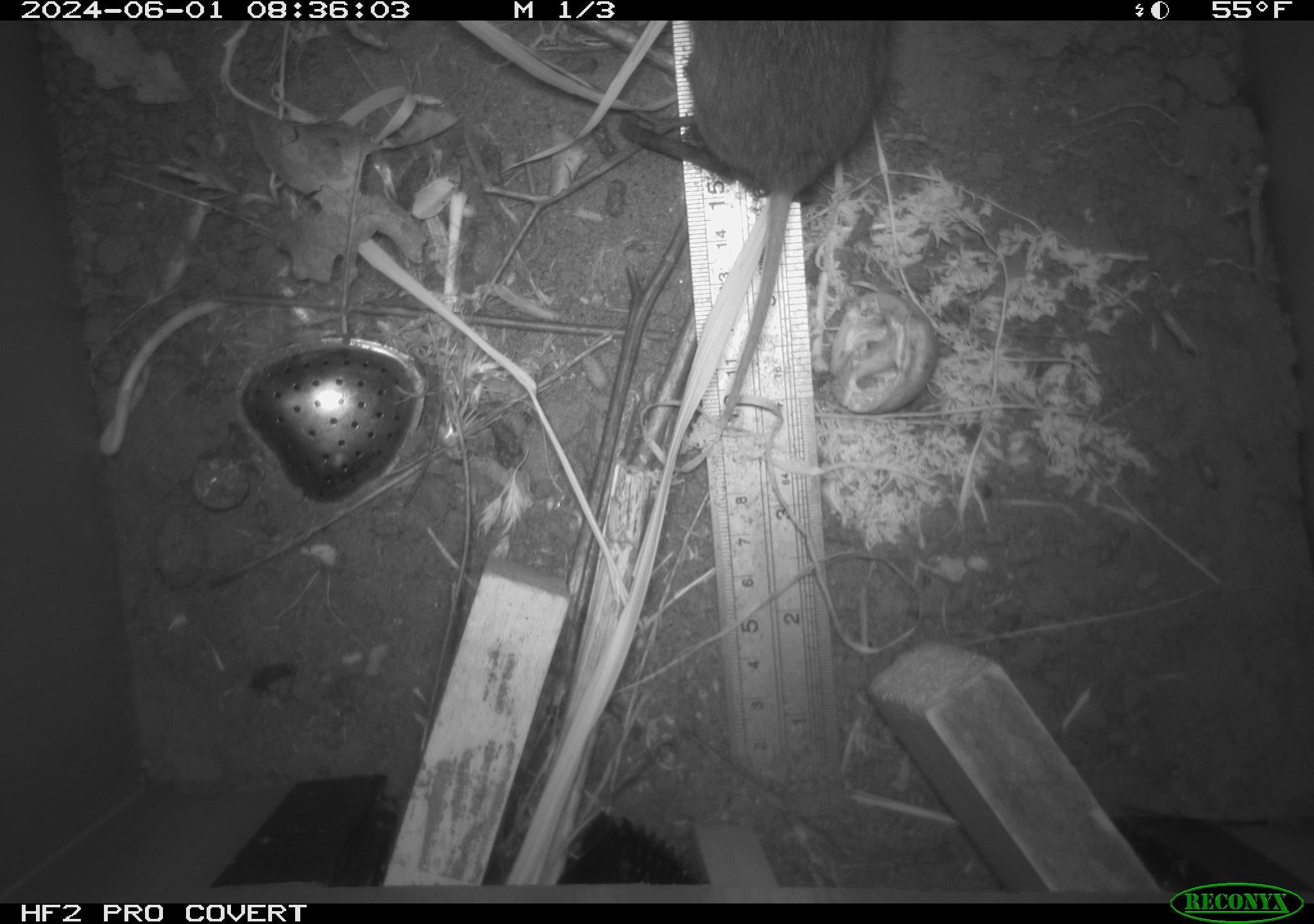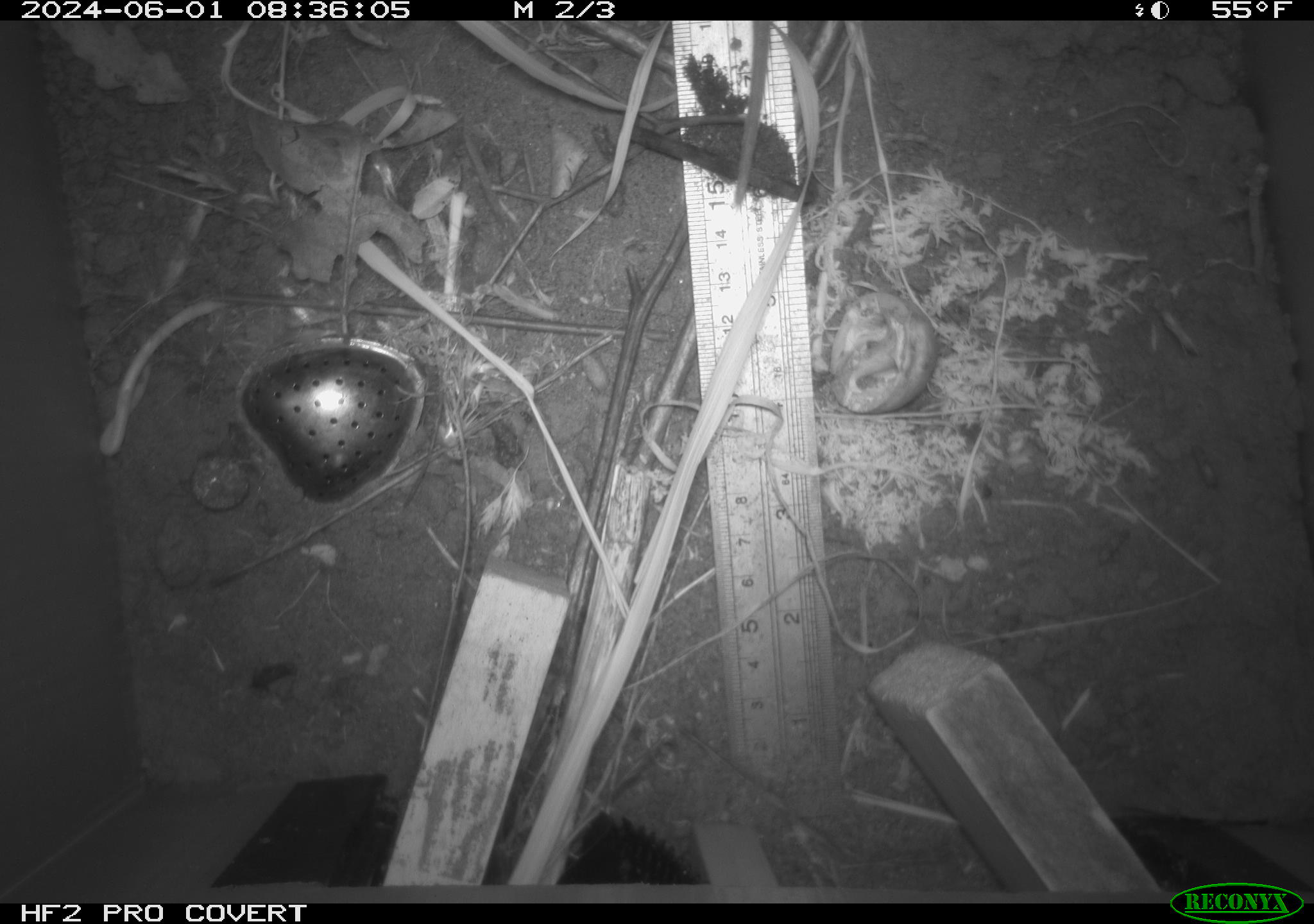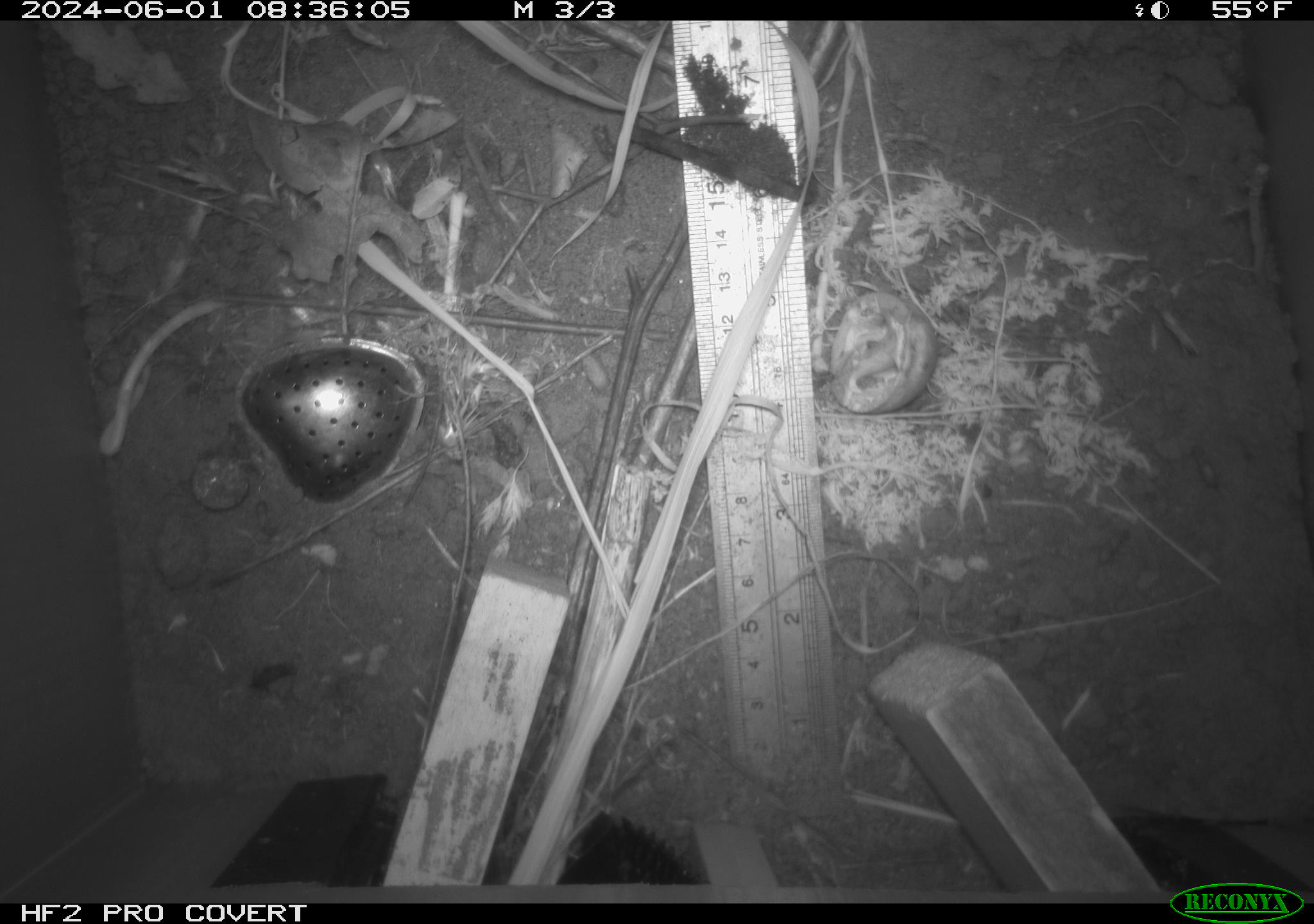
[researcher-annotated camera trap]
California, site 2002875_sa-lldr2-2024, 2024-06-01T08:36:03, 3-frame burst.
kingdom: Animalia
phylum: Chordata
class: Mammalia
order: Rodentia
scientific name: Rodentia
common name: rodent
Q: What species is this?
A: Rodent (Rodentia).